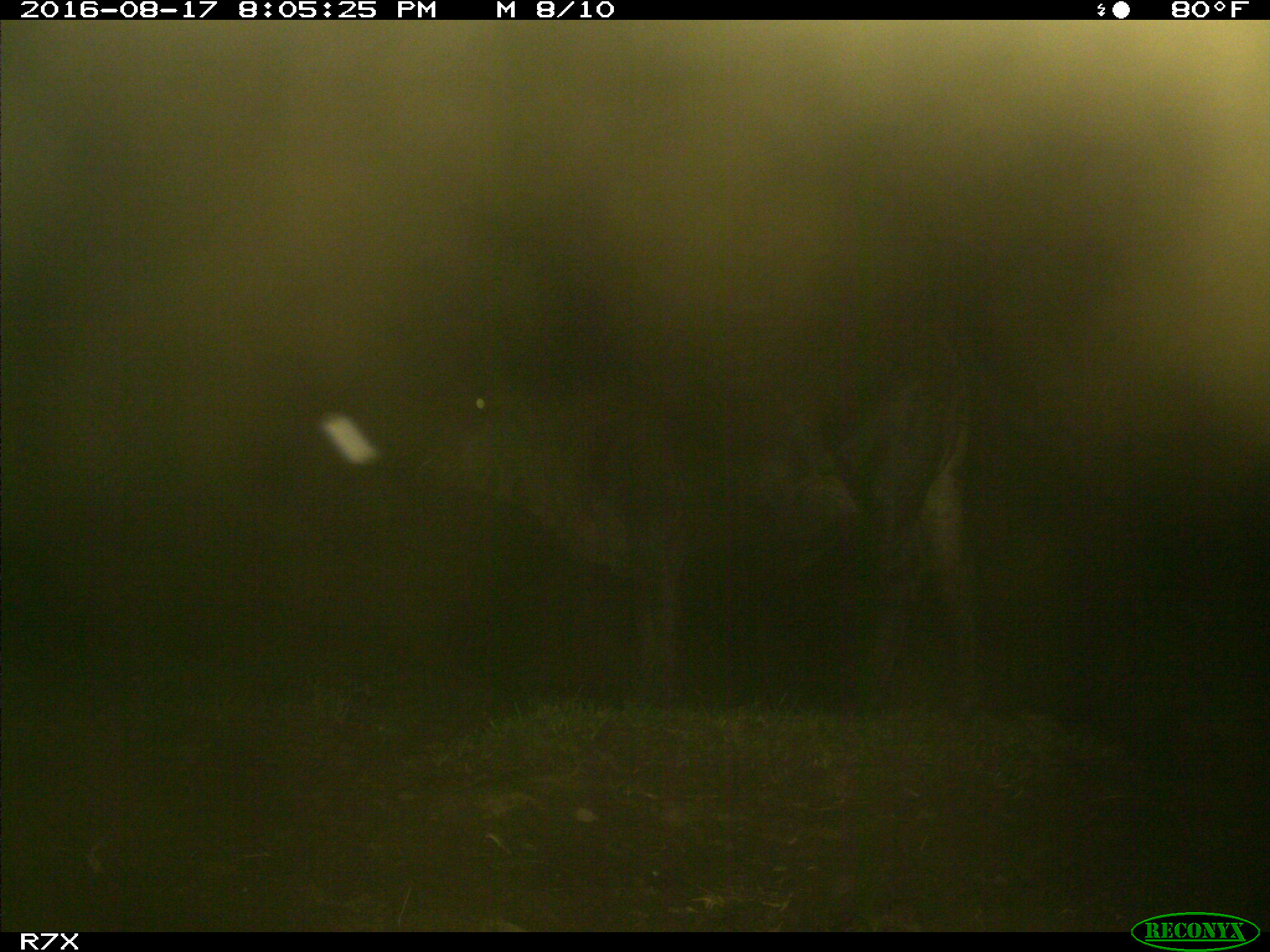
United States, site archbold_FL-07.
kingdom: Animalia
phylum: Chordata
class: Mammalia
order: Artiodactyla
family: Bovidae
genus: Bos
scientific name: Bos taurus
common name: domestic cow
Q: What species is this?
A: Bos taurus (domestic cow).